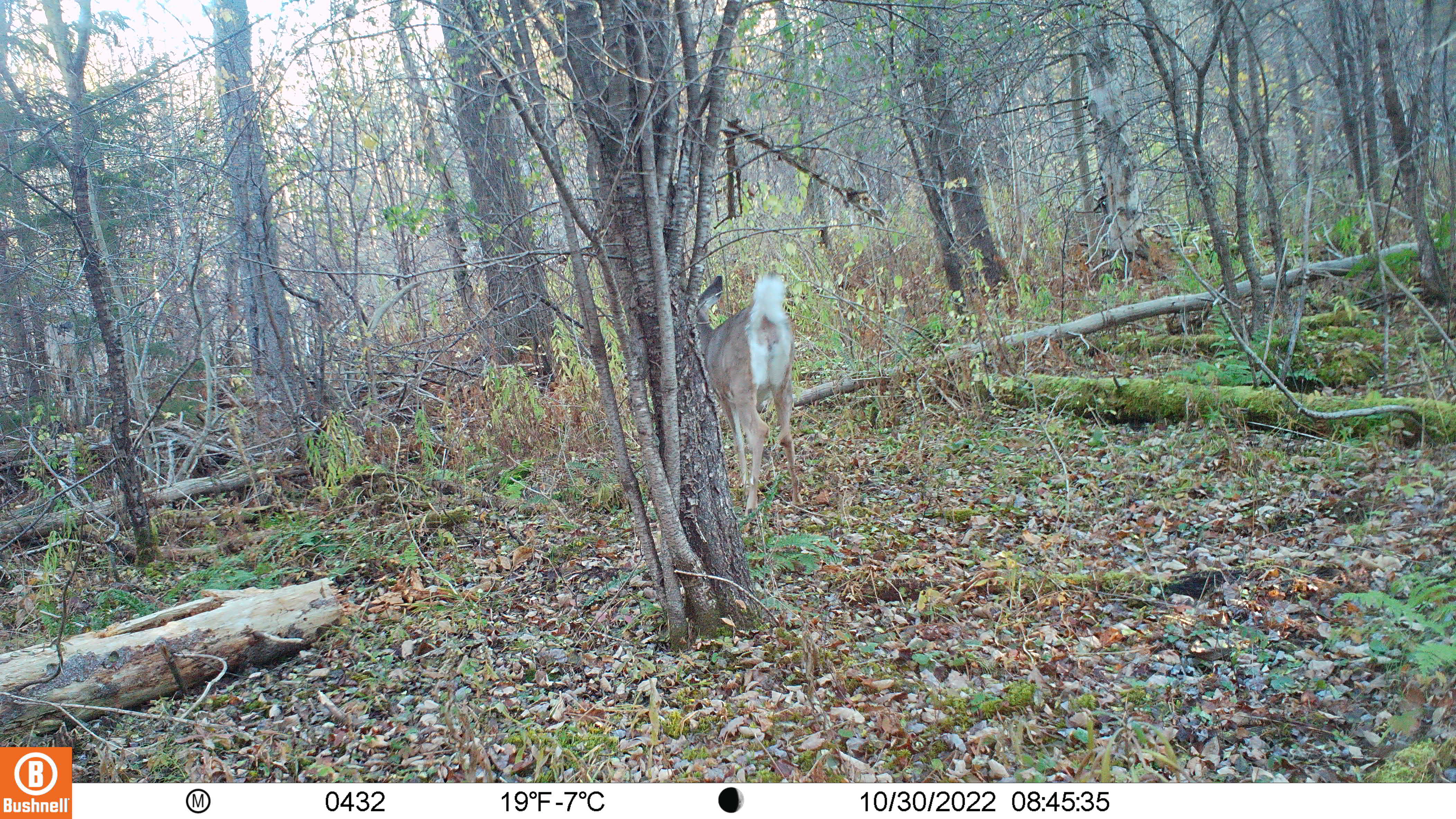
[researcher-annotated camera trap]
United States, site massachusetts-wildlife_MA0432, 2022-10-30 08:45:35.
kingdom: Animalia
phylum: Chordata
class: Mammalia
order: Artiodactyla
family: Cervidae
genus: Odocoileus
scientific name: Odocoileus virginianus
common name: white-tailed deer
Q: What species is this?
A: White-tailed deer (Odocoileus virginianus).